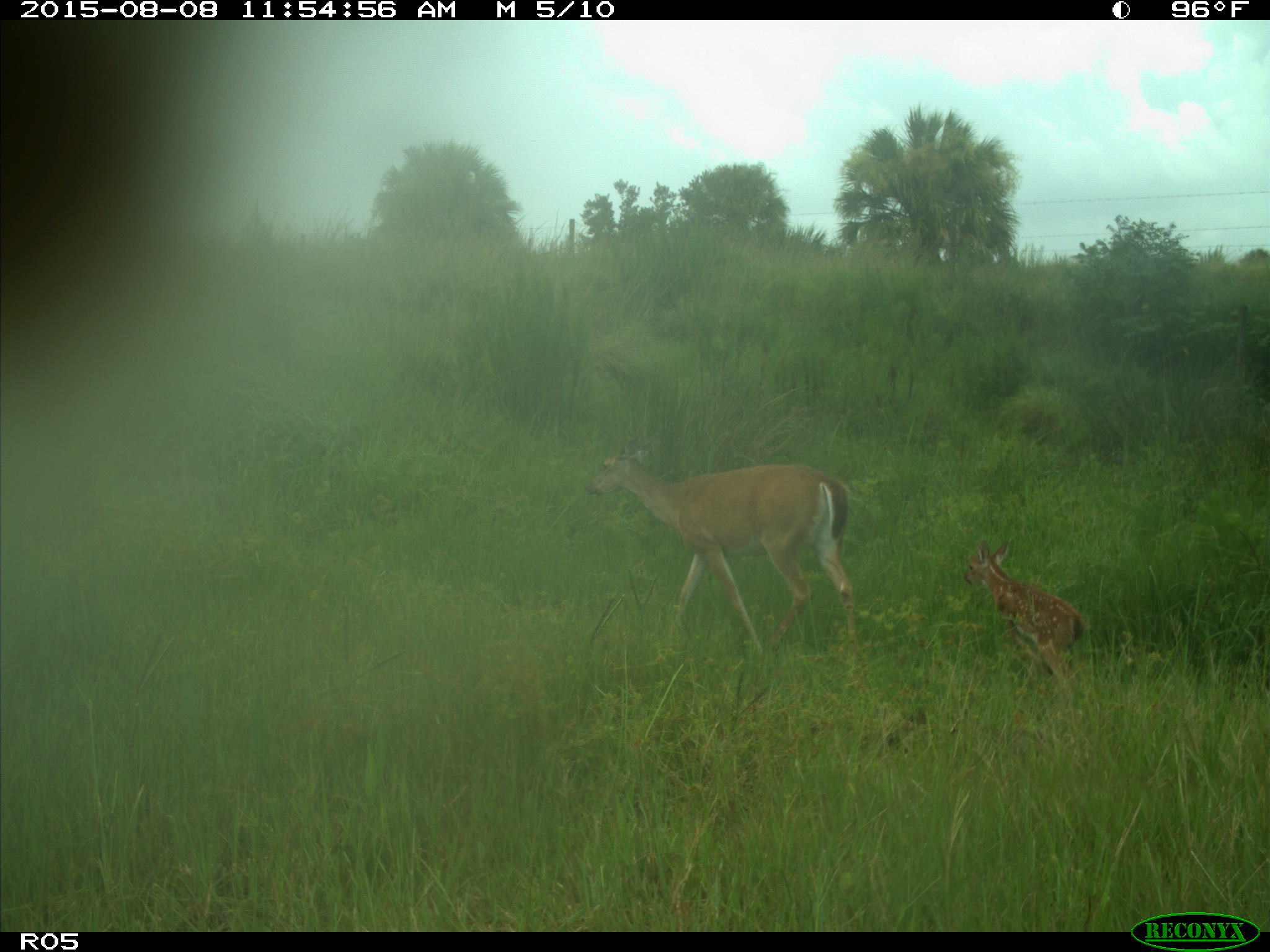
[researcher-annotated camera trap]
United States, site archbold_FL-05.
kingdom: Animalia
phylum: Chordata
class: Mammalia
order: Artiodactyla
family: Cervidae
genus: Odocoileus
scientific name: Odocoileus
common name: deer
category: unidentified deer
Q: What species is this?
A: Unidentified deer (deer) (Odocoileus).